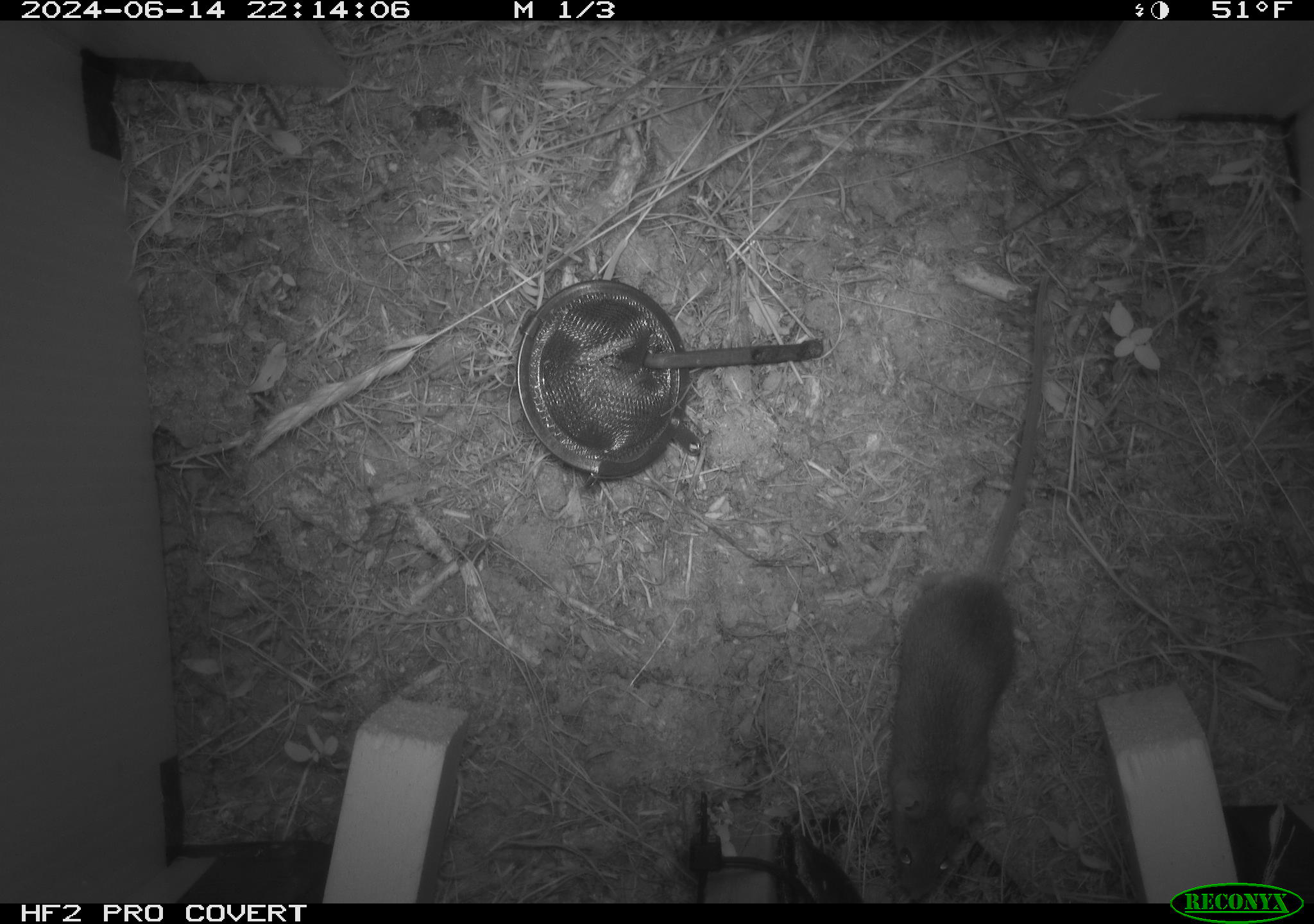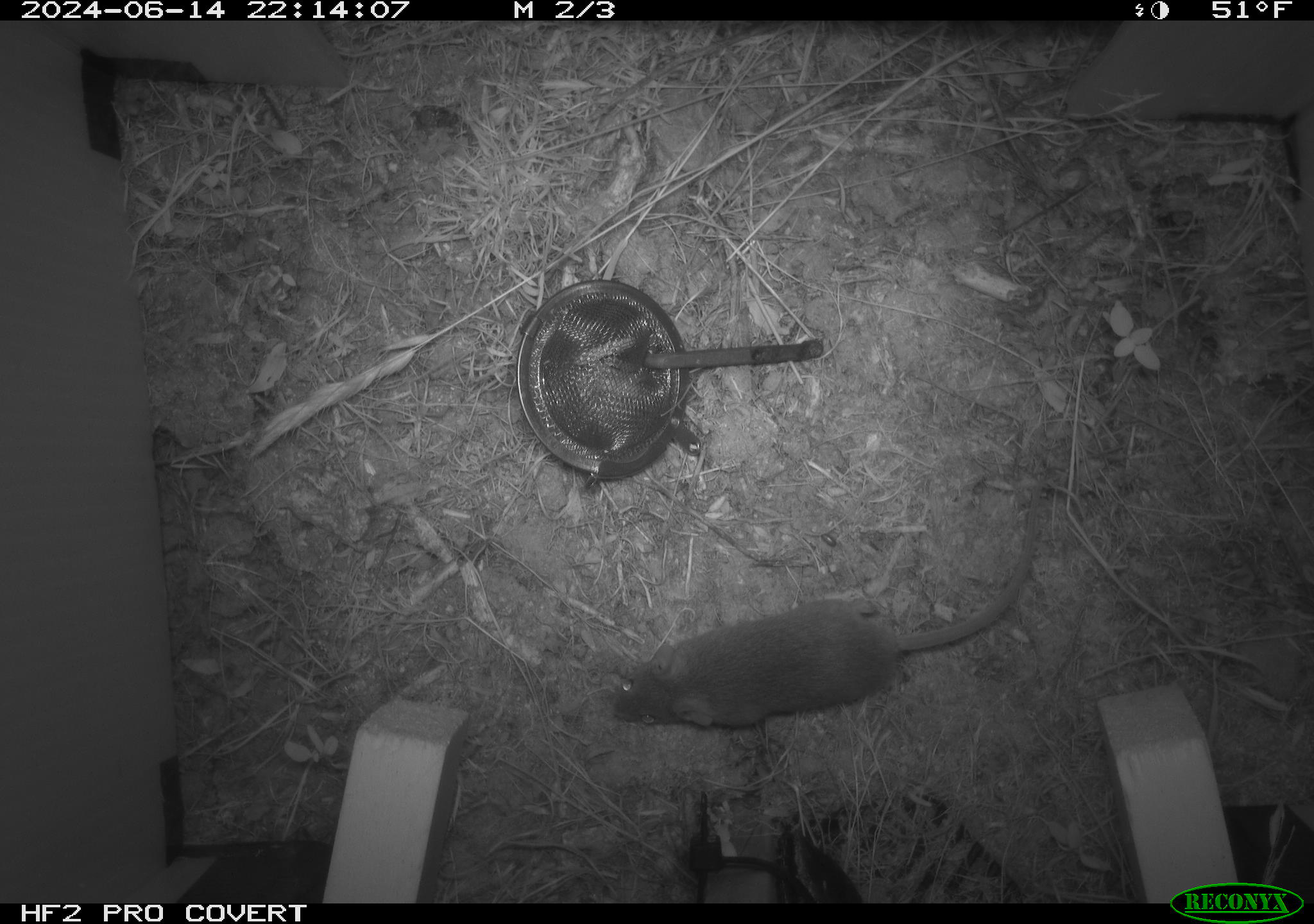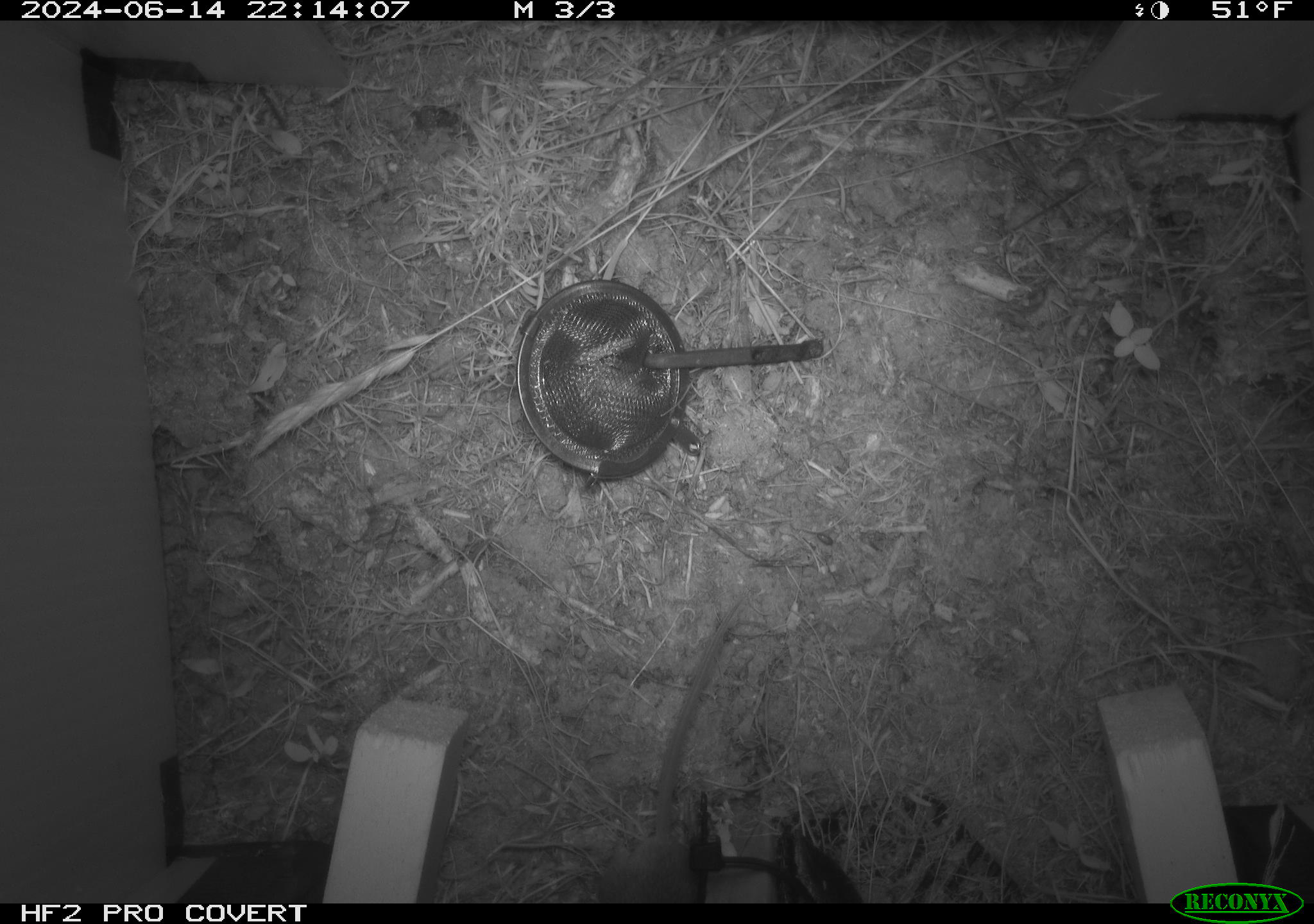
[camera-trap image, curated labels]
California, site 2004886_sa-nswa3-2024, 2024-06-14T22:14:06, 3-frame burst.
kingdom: Animalia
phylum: Chordata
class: Mammalia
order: Rodentia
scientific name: Rodentia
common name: rodent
Rodent (Rodentia).